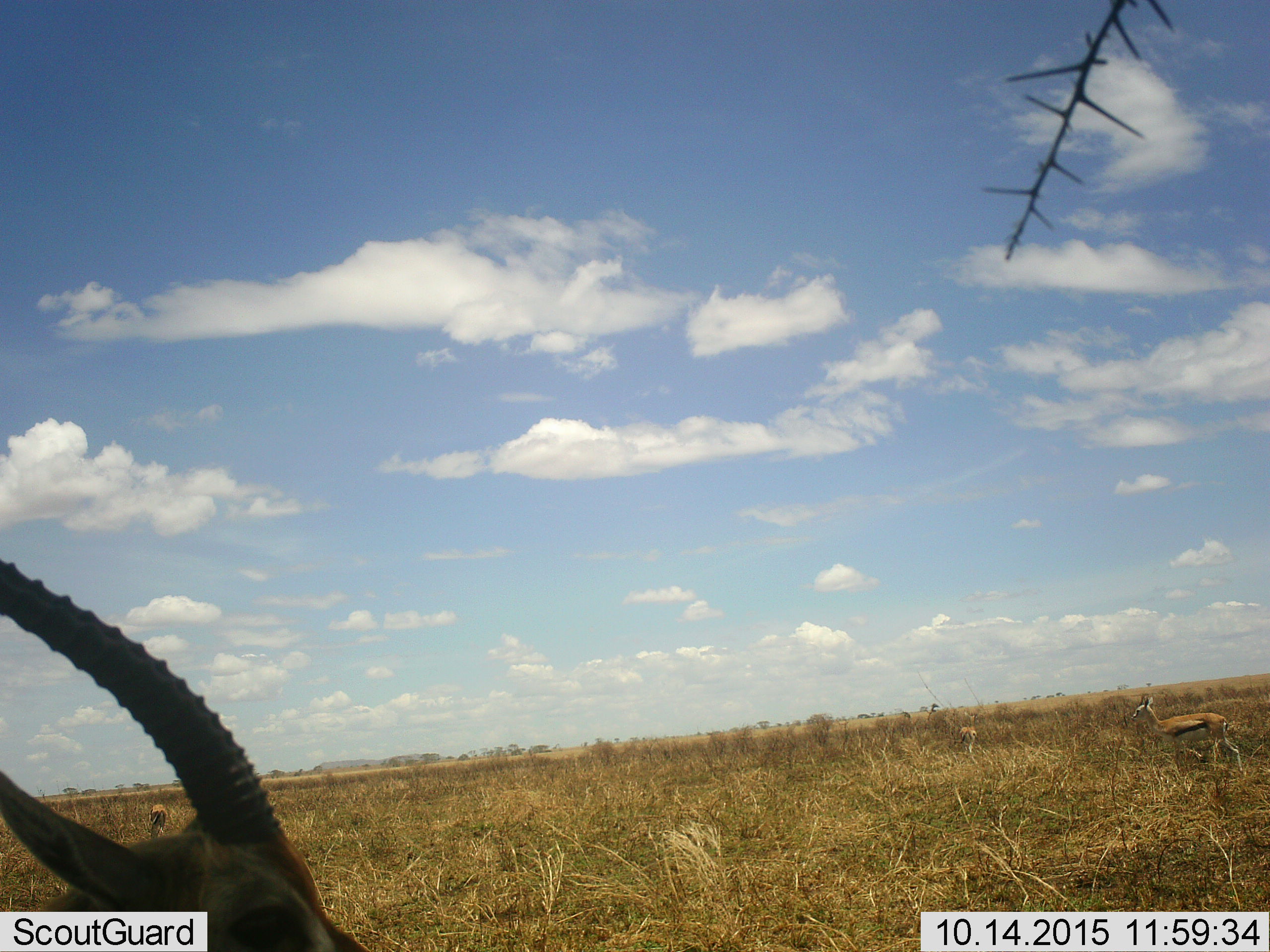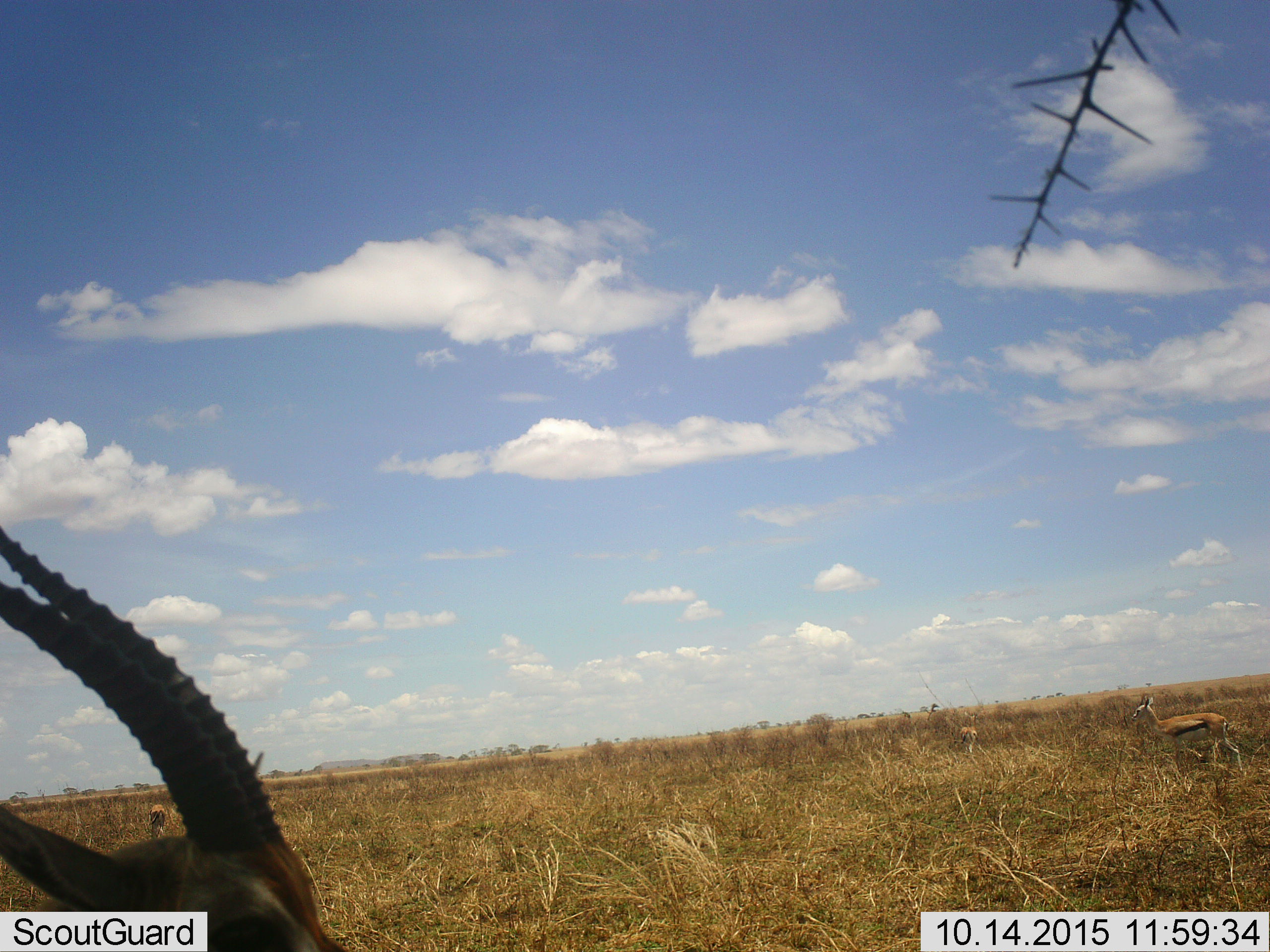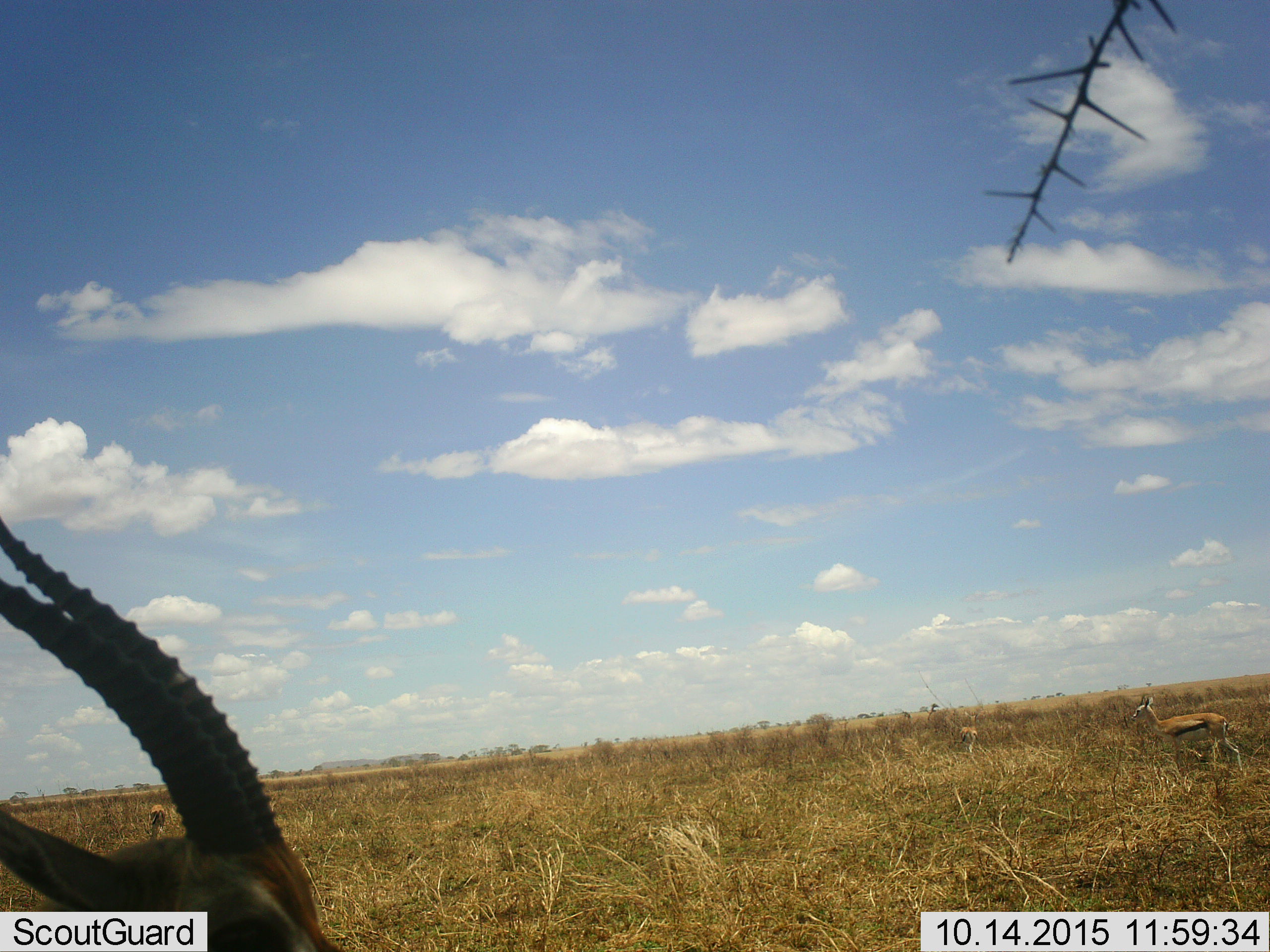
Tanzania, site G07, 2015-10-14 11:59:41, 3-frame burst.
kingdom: Animalia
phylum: Chordata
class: Mammalia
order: Artiodactyla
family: Bovidae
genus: Eudorcas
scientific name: Eudorcas thomsonii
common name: thomson's gazelle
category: gazellethomsons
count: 4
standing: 100%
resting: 0%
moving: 20%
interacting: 0%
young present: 0%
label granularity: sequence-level